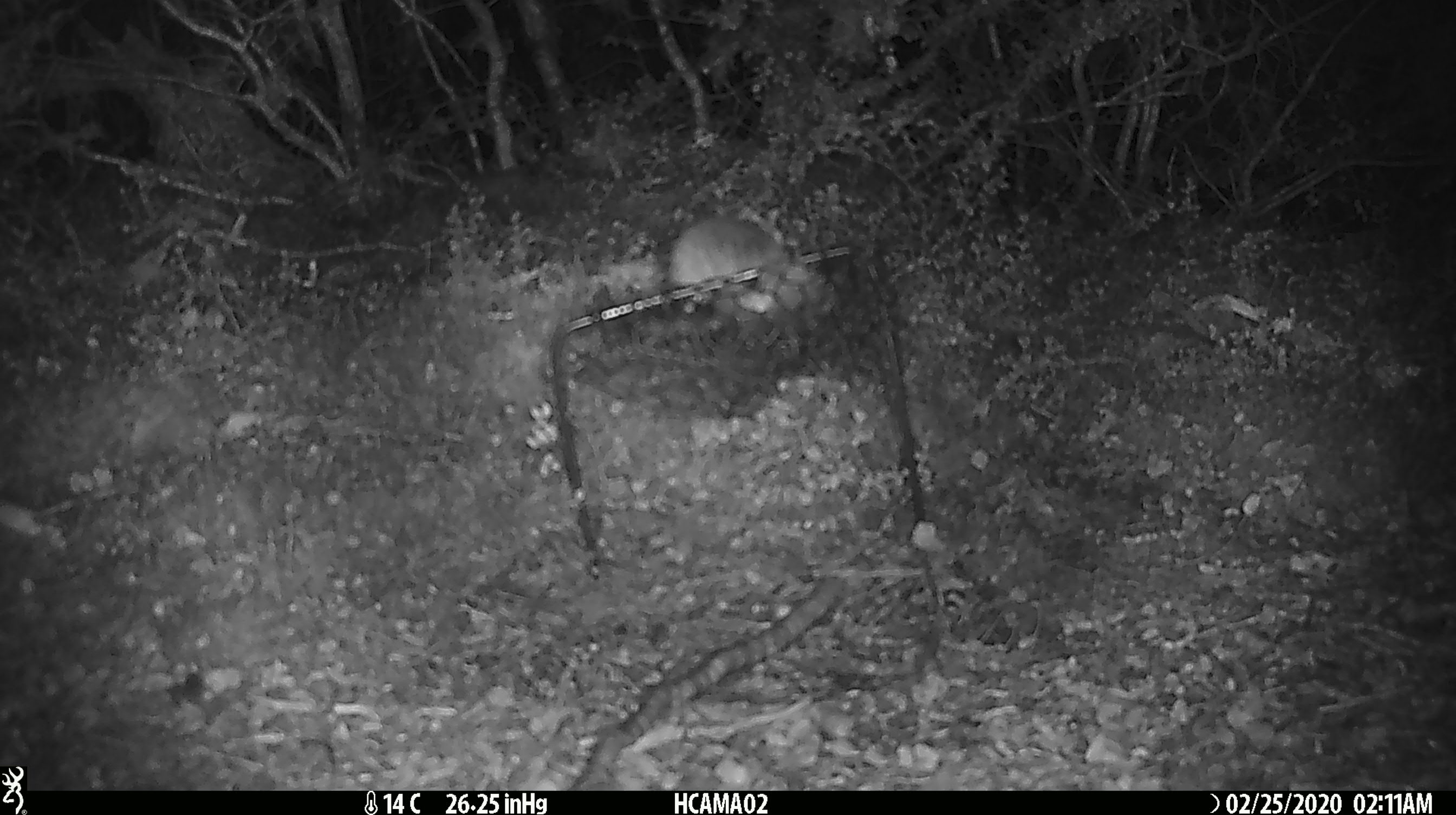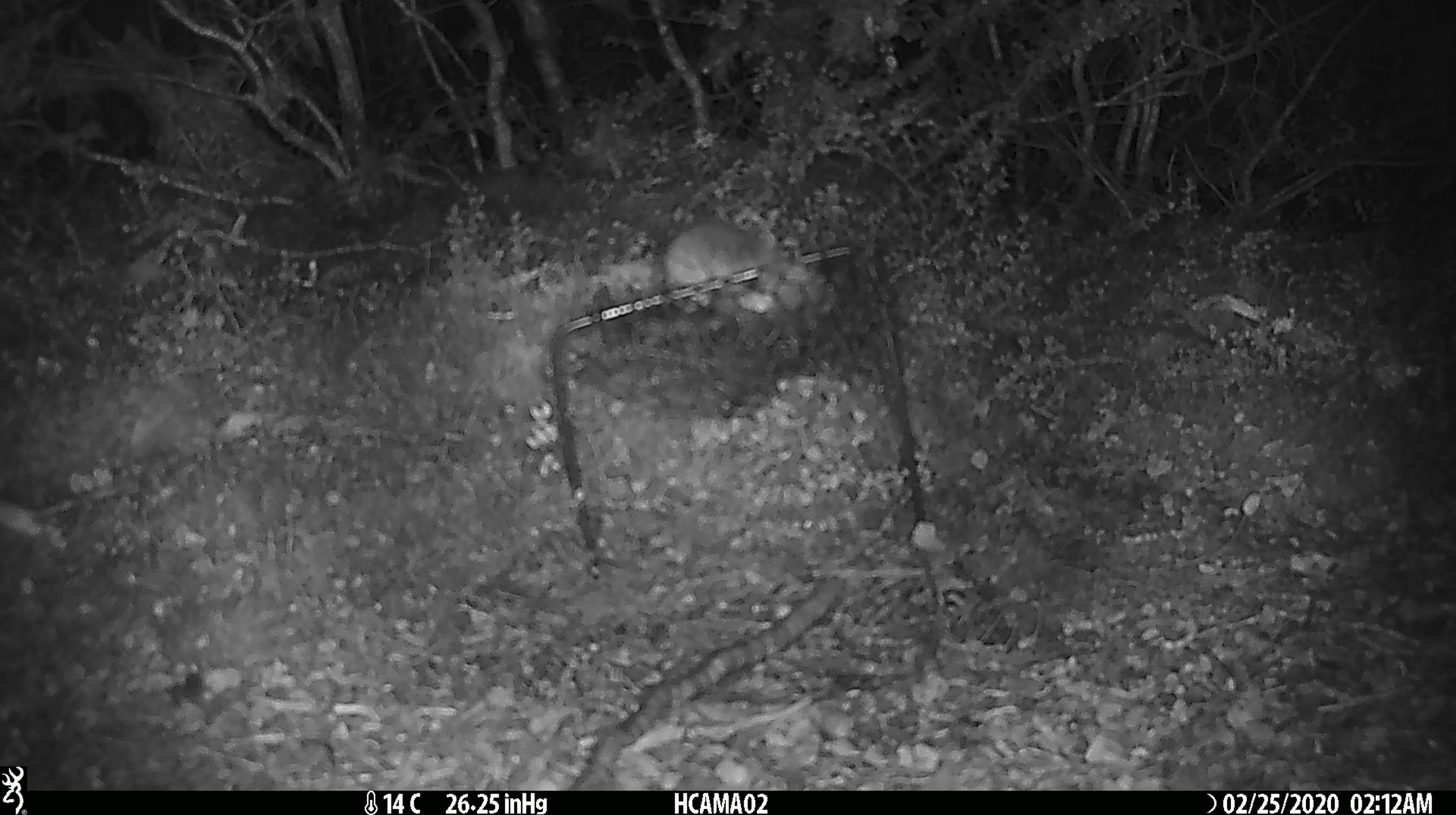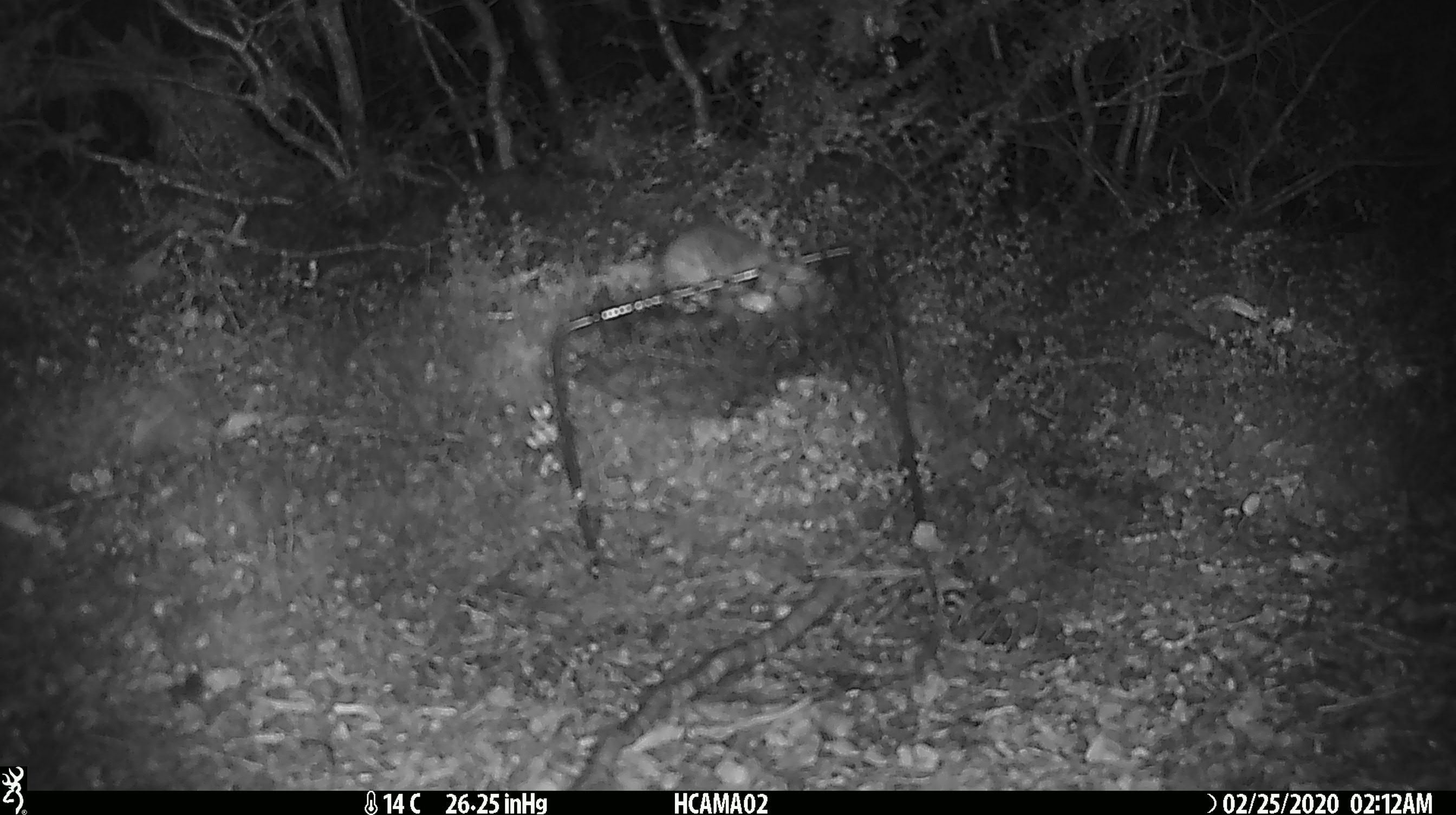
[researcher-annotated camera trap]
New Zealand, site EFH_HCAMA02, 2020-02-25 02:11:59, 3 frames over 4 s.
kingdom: Animalia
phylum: Chordata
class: Mammalia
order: Rodentia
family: Muridae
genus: Mus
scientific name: Mus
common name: mouse